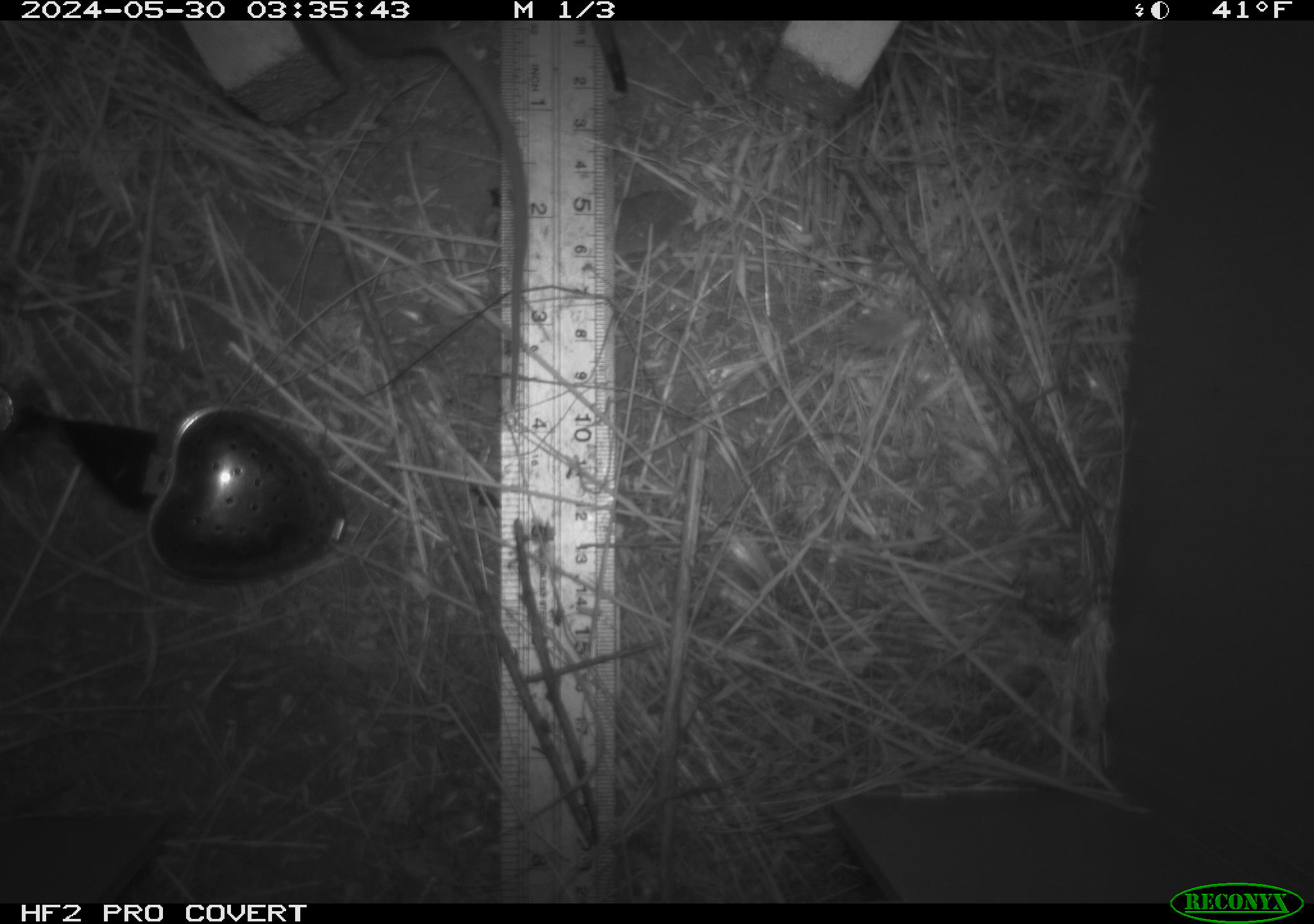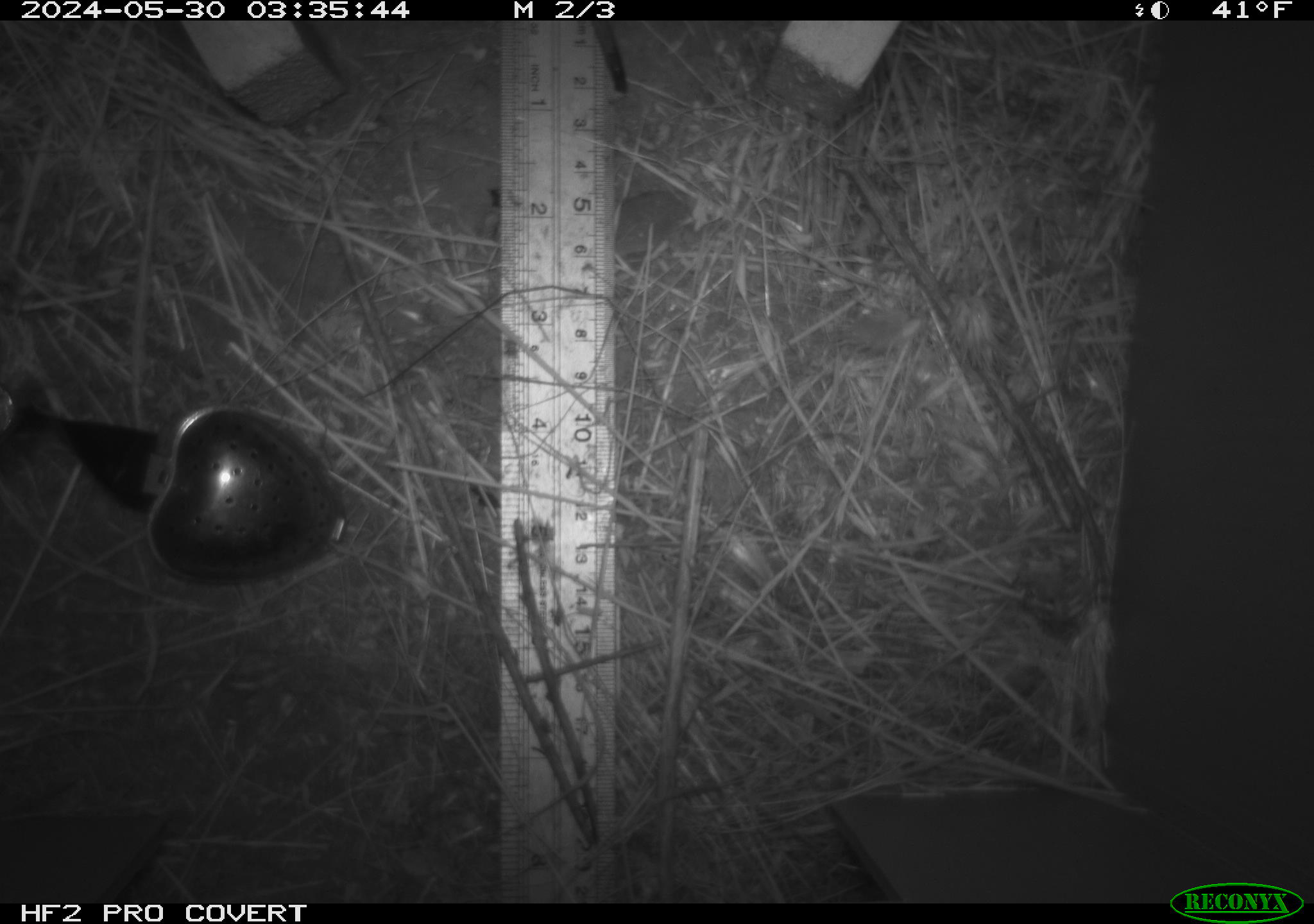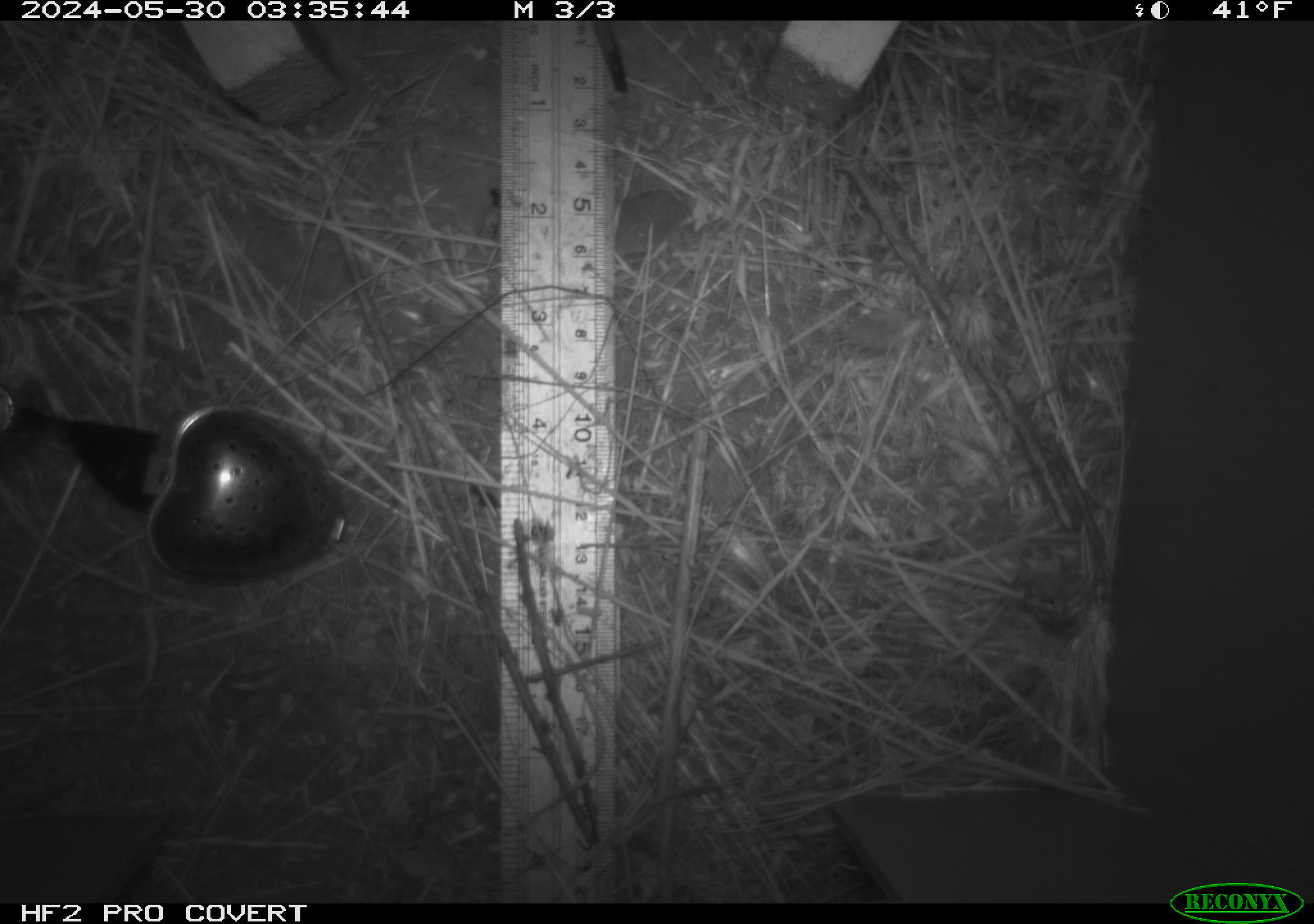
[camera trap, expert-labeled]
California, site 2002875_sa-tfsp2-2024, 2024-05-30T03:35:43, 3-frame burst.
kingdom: Animalia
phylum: Chordata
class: Mammalia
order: Rodentia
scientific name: Rodentia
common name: rodent